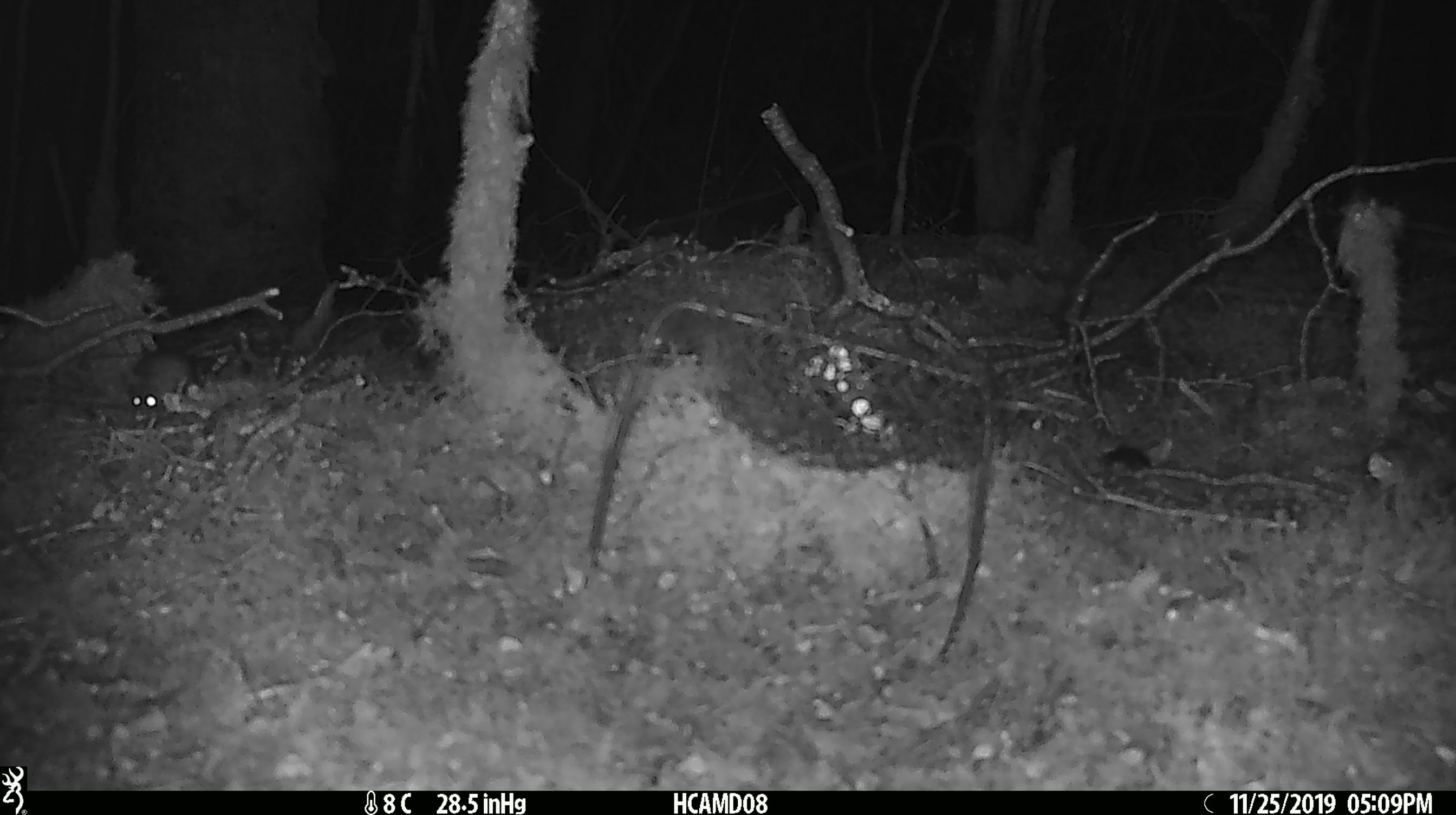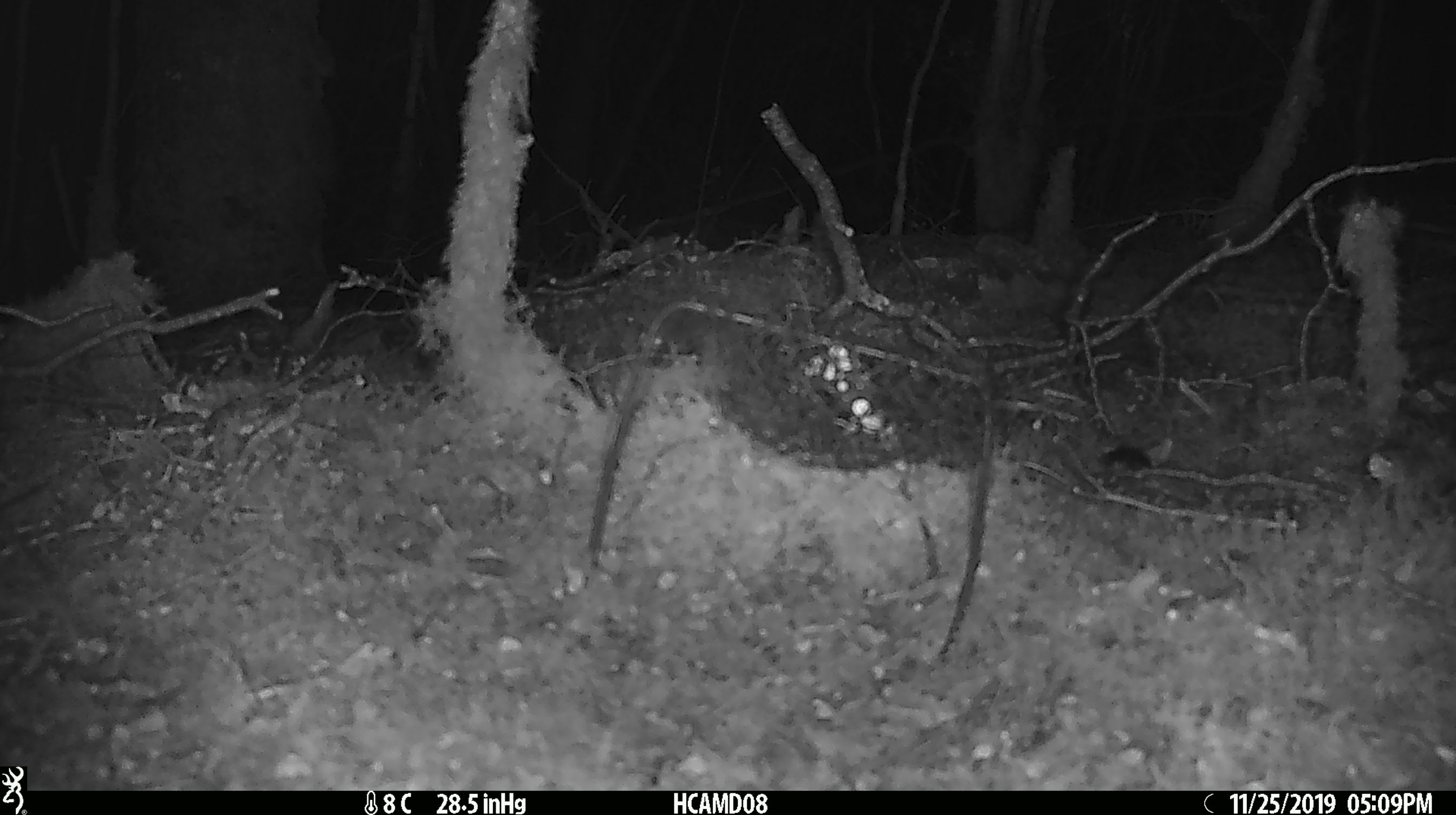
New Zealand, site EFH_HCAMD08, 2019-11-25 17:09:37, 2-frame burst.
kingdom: Animalia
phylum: Chordata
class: Mammalia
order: Rodentia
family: Muridae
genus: Mus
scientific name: Mus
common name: mouse